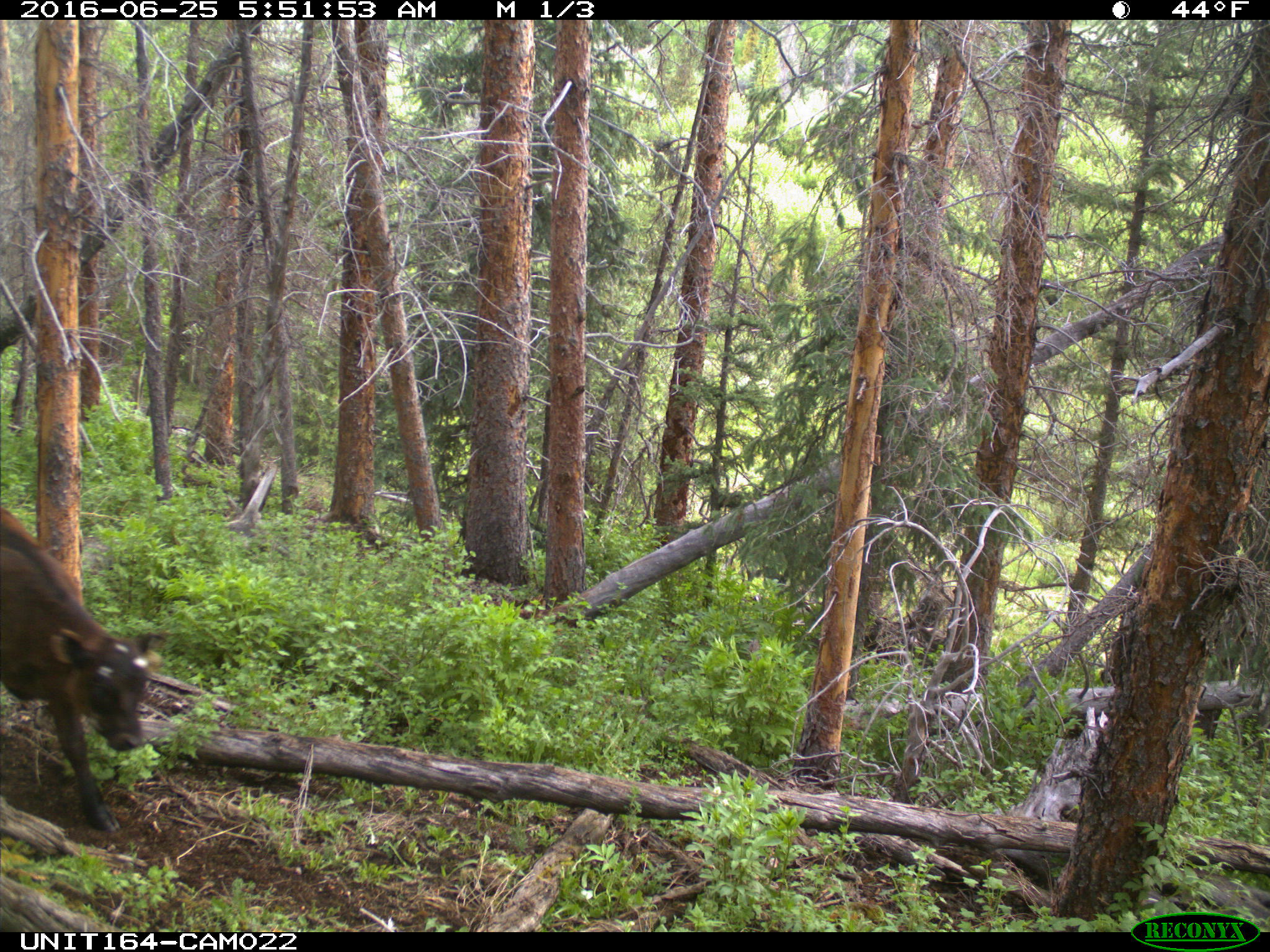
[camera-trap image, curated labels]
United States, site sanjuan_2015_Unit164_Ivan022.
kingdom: Animalia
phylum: Chordata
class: Mammalia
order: Artiodactyla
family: Bovidae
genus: Bos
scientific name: Bos taurus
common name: domestic cow